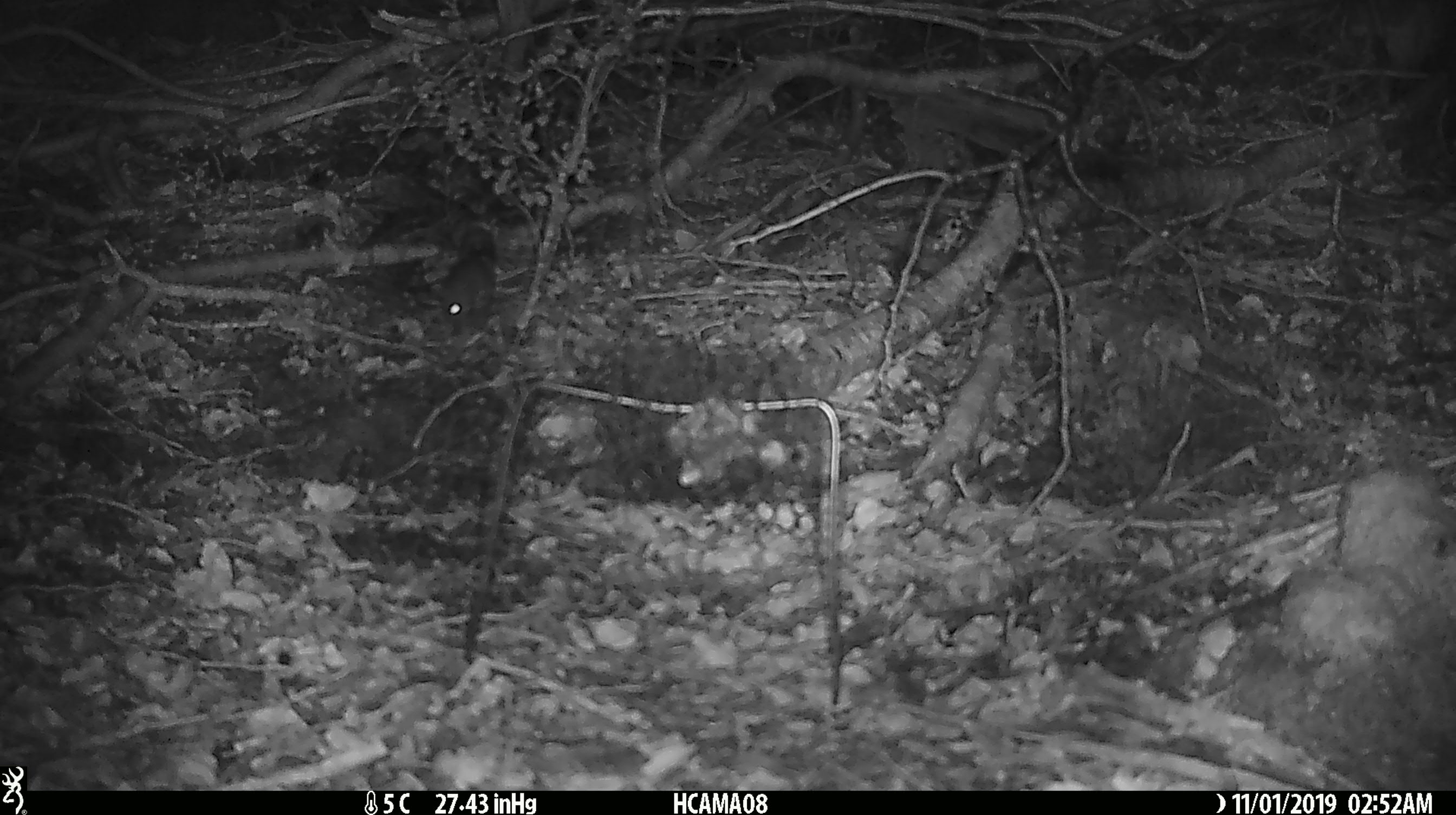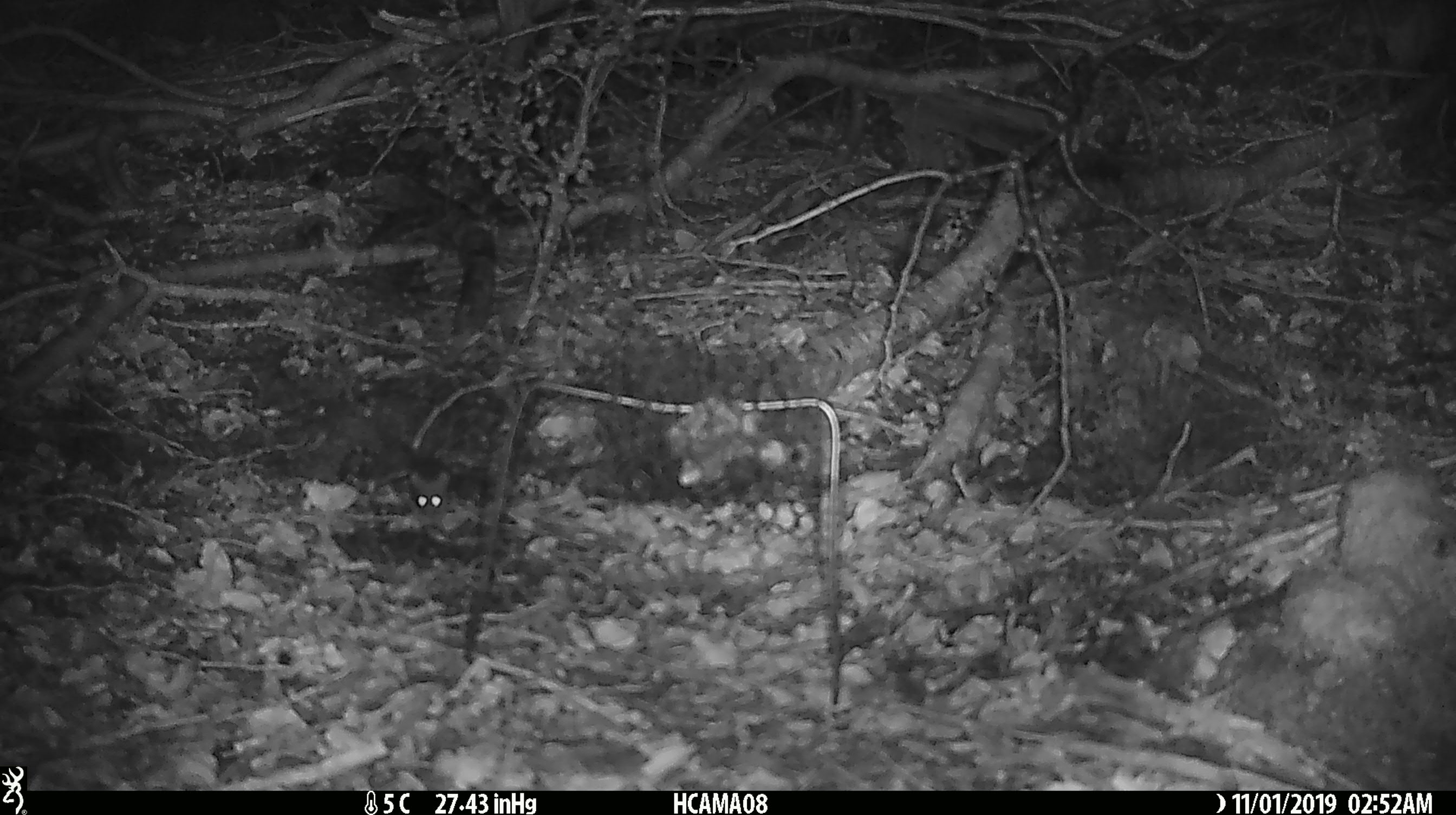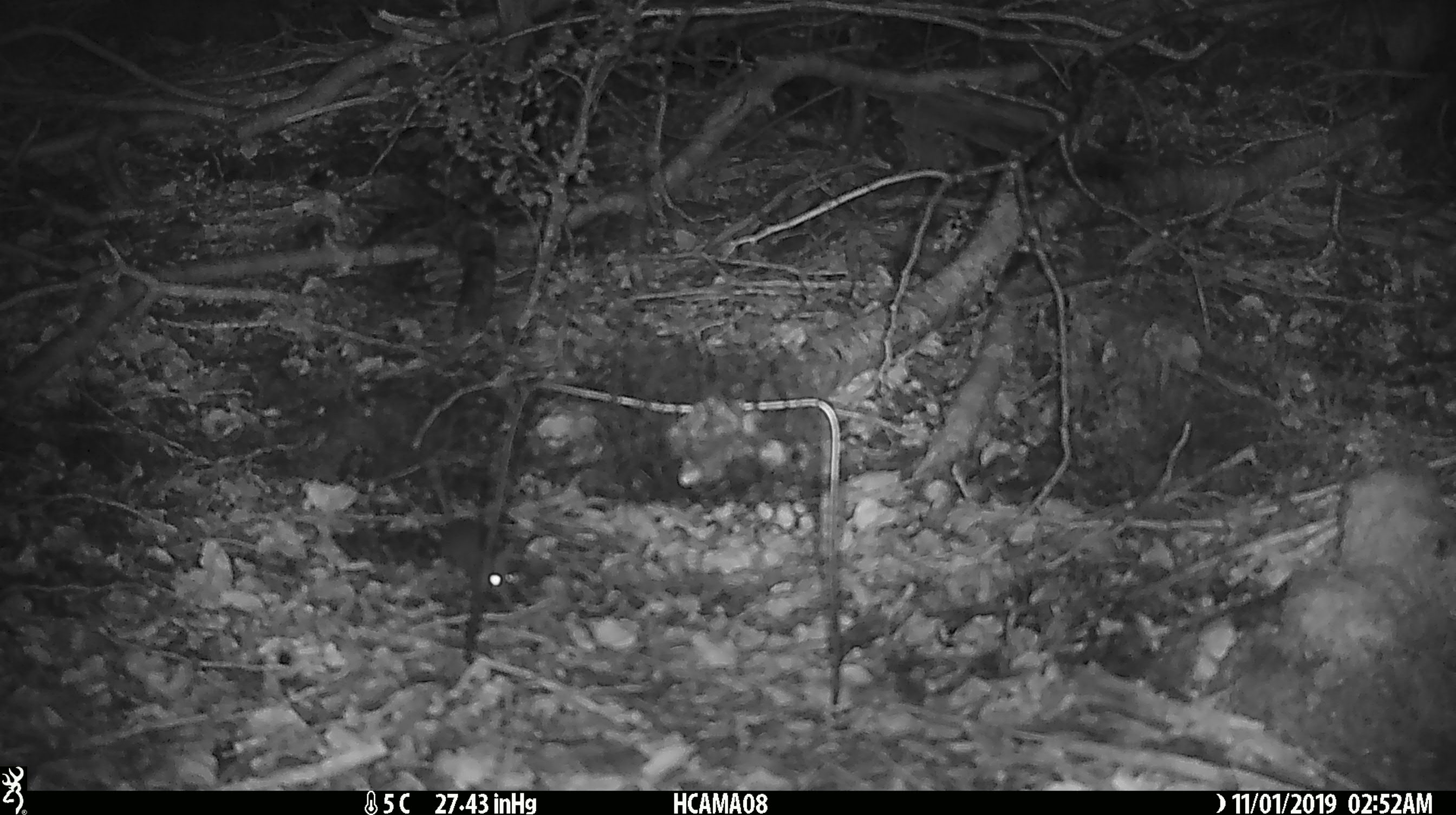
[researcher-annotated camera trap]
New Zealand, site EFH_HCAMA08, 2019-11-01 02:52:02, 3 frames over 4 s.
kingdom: Animalia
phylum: Chordata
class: Mammalia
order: Rodentia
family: Muridae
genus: Mus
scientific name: Mus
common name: mouse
Mouse (Mus).